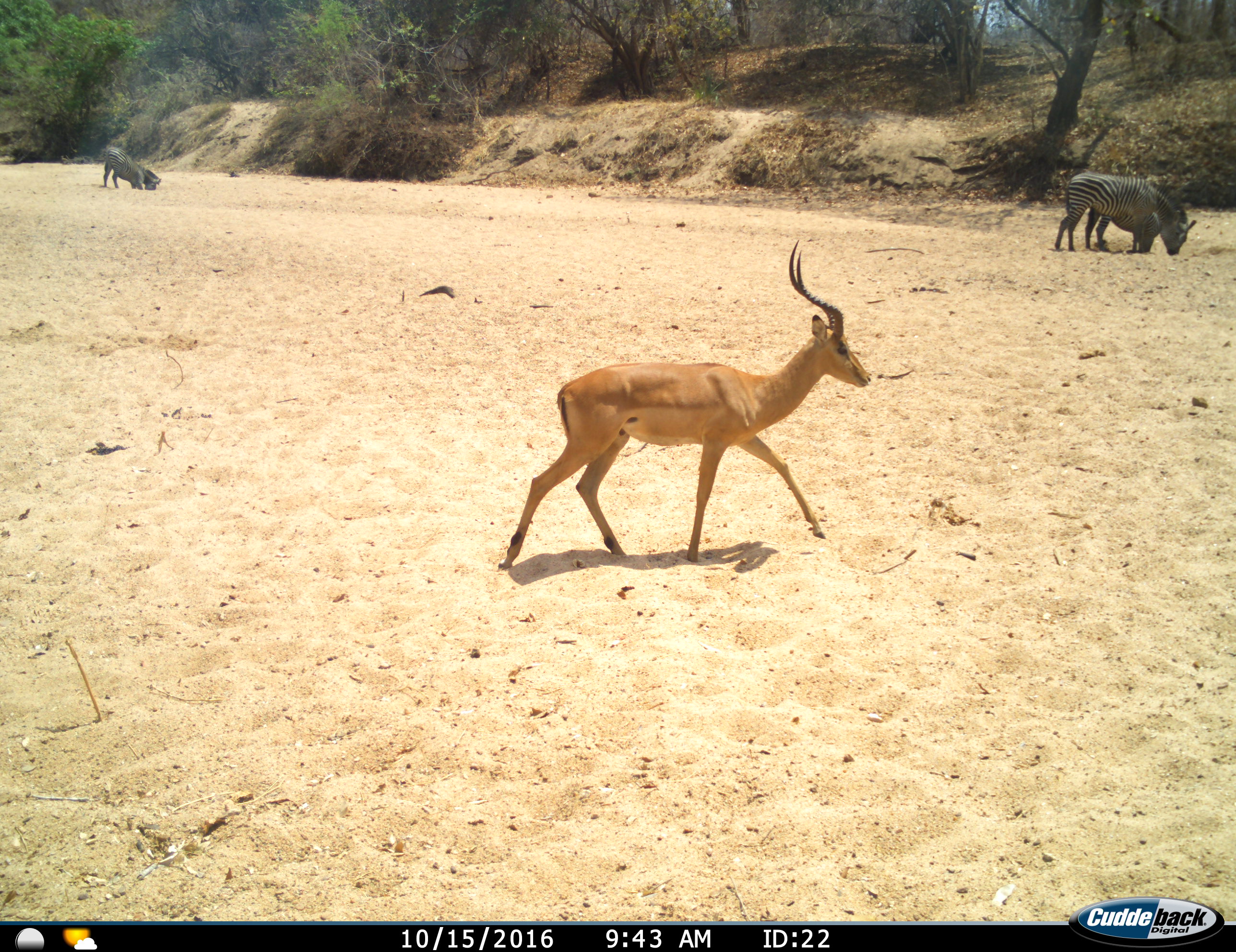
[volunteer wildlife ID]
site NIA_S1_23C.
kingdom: Animalia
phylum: Chordata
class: Mammalia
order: Artiodactyla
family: Bovidae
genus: Aepyceros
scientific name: Aepyceros melampus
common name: impala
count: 1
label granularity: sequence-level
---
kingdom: Animalia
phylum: Chordata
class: Mammalia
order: Perissodactyla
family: Equidae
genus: Equus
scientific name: Equus quagga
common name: plains zebra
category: zebraplains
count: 3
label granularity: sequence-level